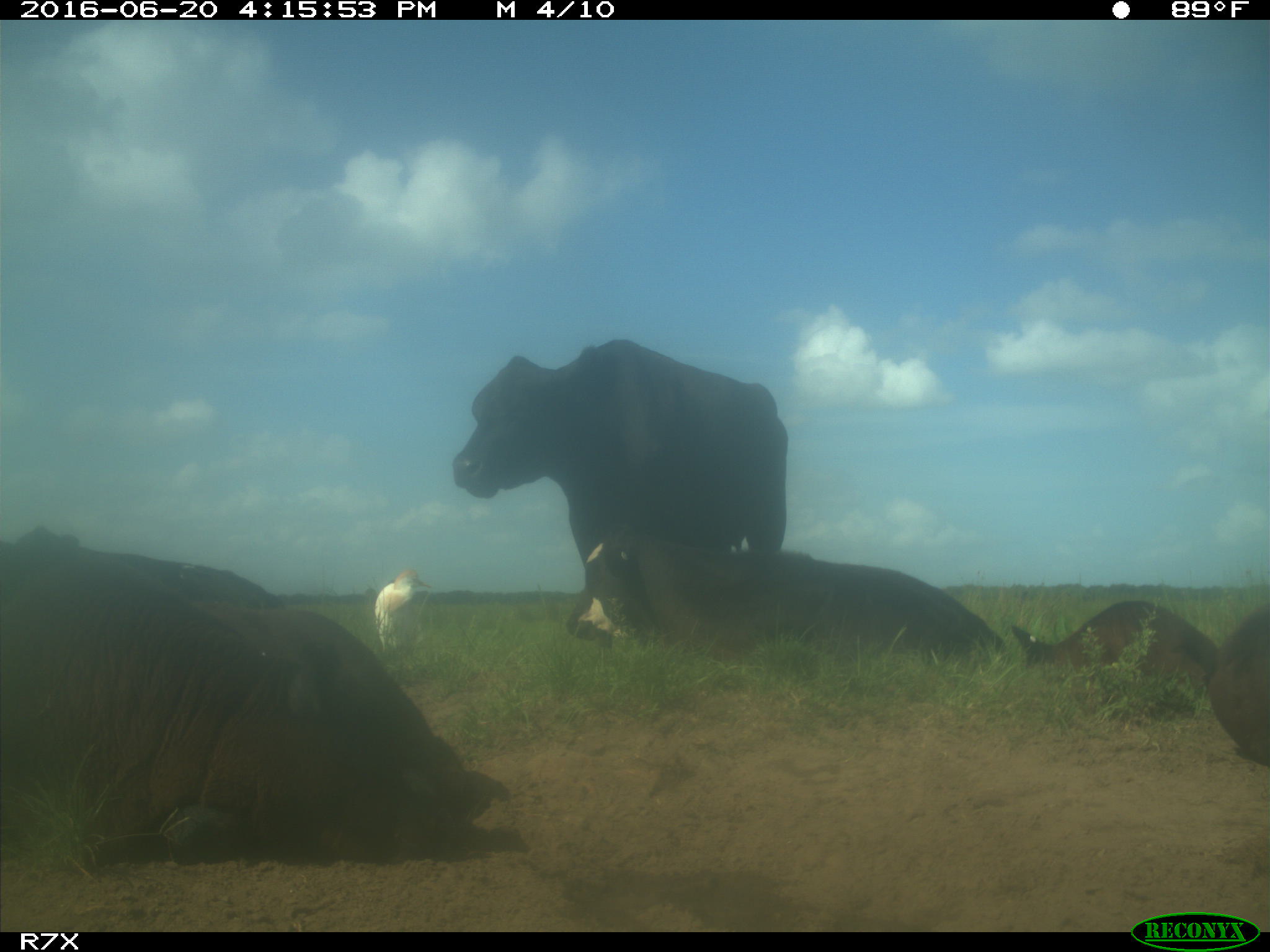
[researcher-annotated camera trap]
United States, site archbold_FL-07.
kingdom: Animalia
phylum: Chordata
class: Mammalia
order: Artiodactyla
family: Bovidae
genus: Bos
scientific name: Bos taurus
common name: domestic cow